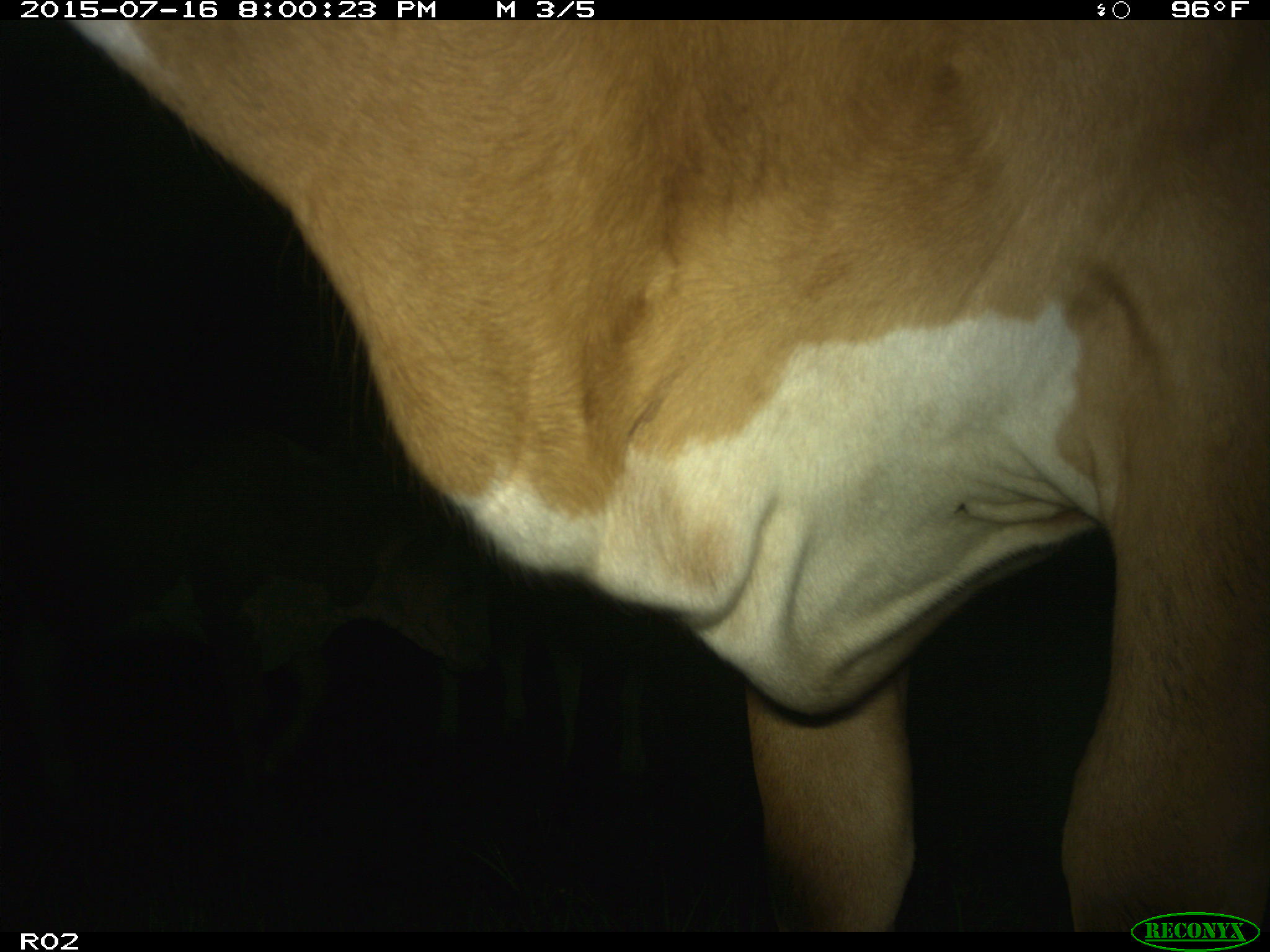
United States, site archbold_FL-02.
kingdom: Animalia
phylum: Chordata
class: Mammalia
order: Artiodactyla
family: Bovidae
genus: Bos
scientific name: Bos taurus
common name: domestic cow